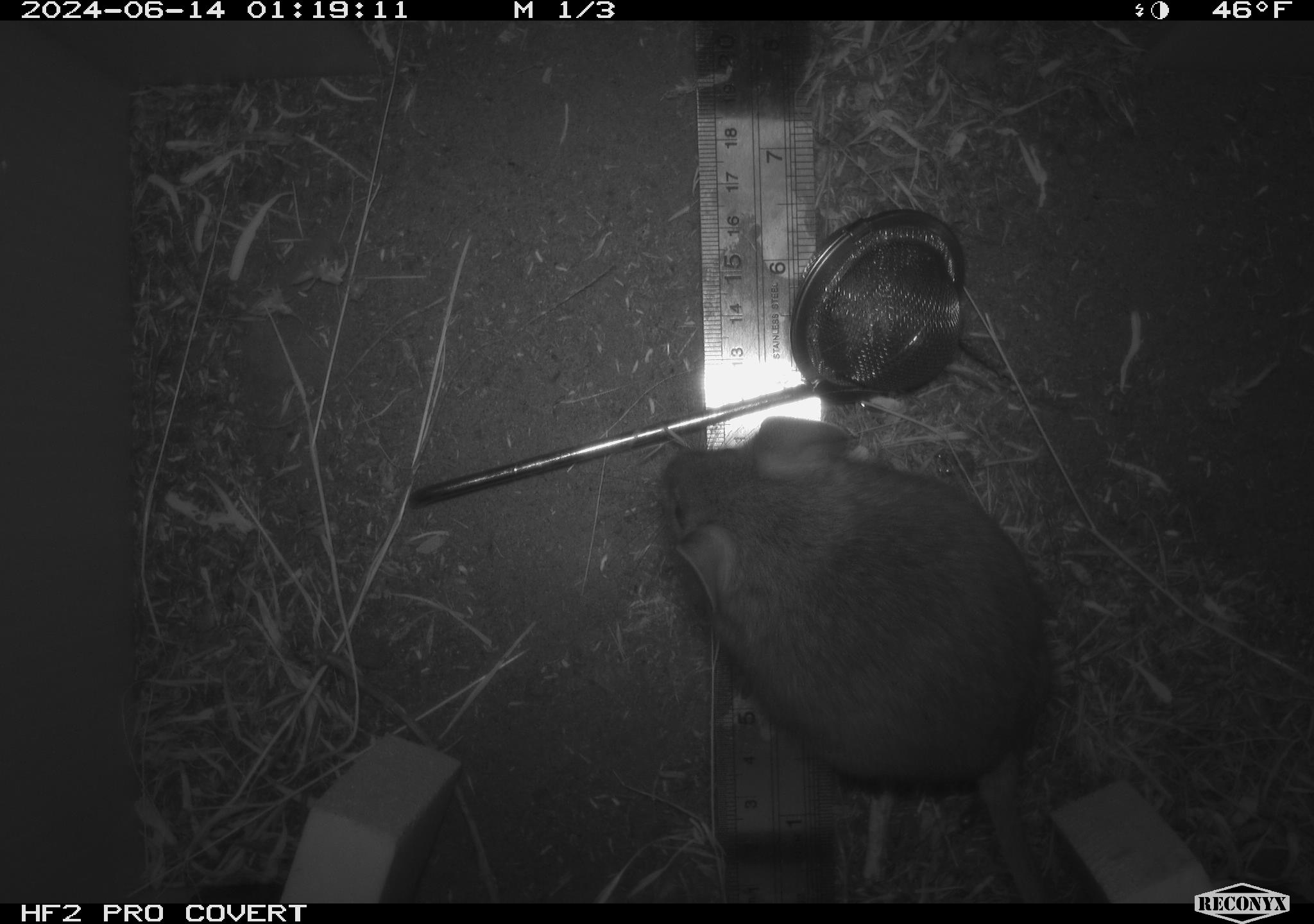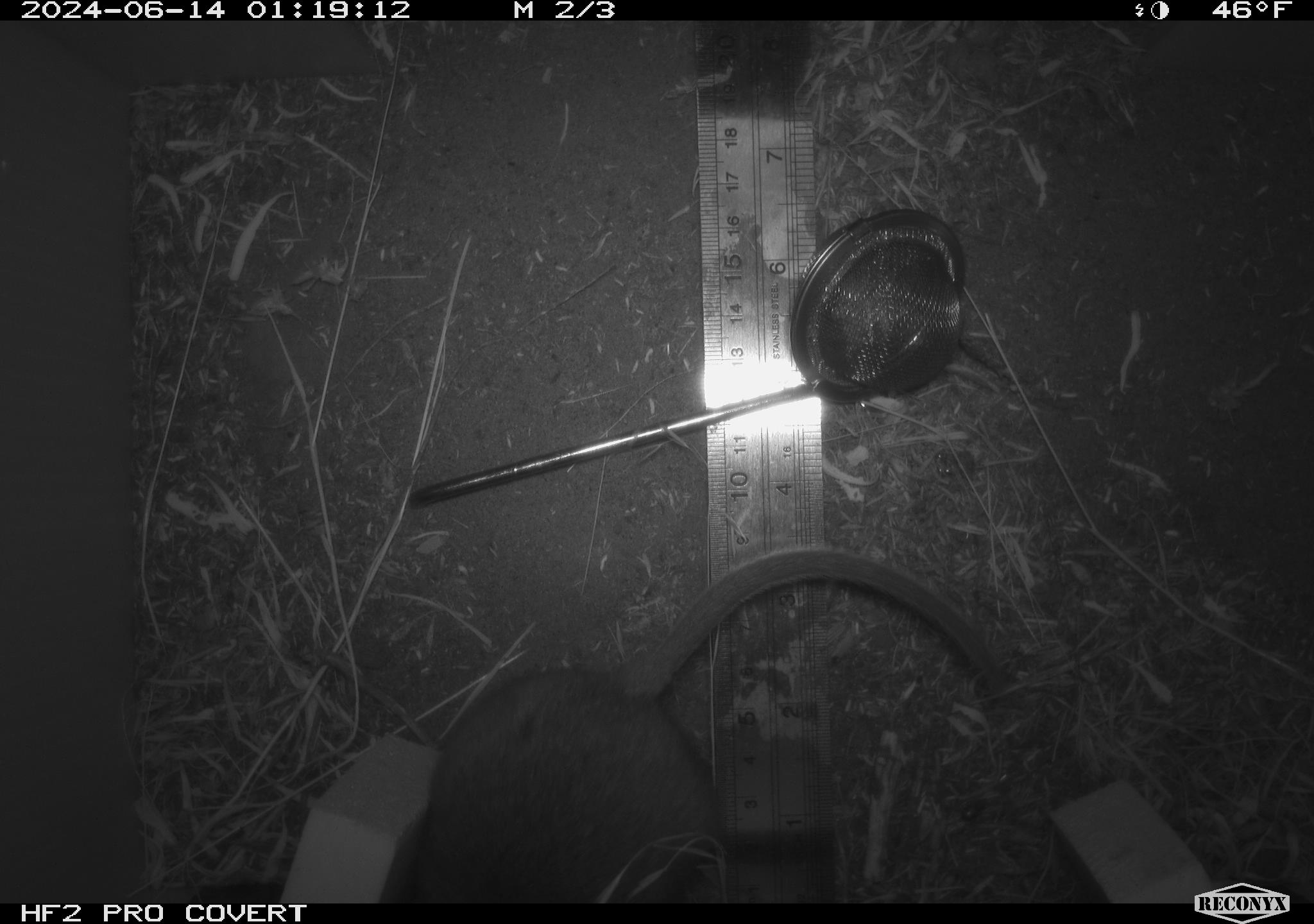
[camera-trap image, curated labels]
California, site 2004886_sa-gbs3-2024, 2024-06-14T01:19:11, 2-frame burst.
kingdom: Animalia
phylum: Chordata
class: Mammalia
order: Rodentia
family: Cricetidae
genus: Neotoma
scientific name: Neotoma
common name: pack rat or woodrat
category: neotoma species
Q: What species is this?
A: Neotoma species (pack rat or woodrat) (Neotoma).